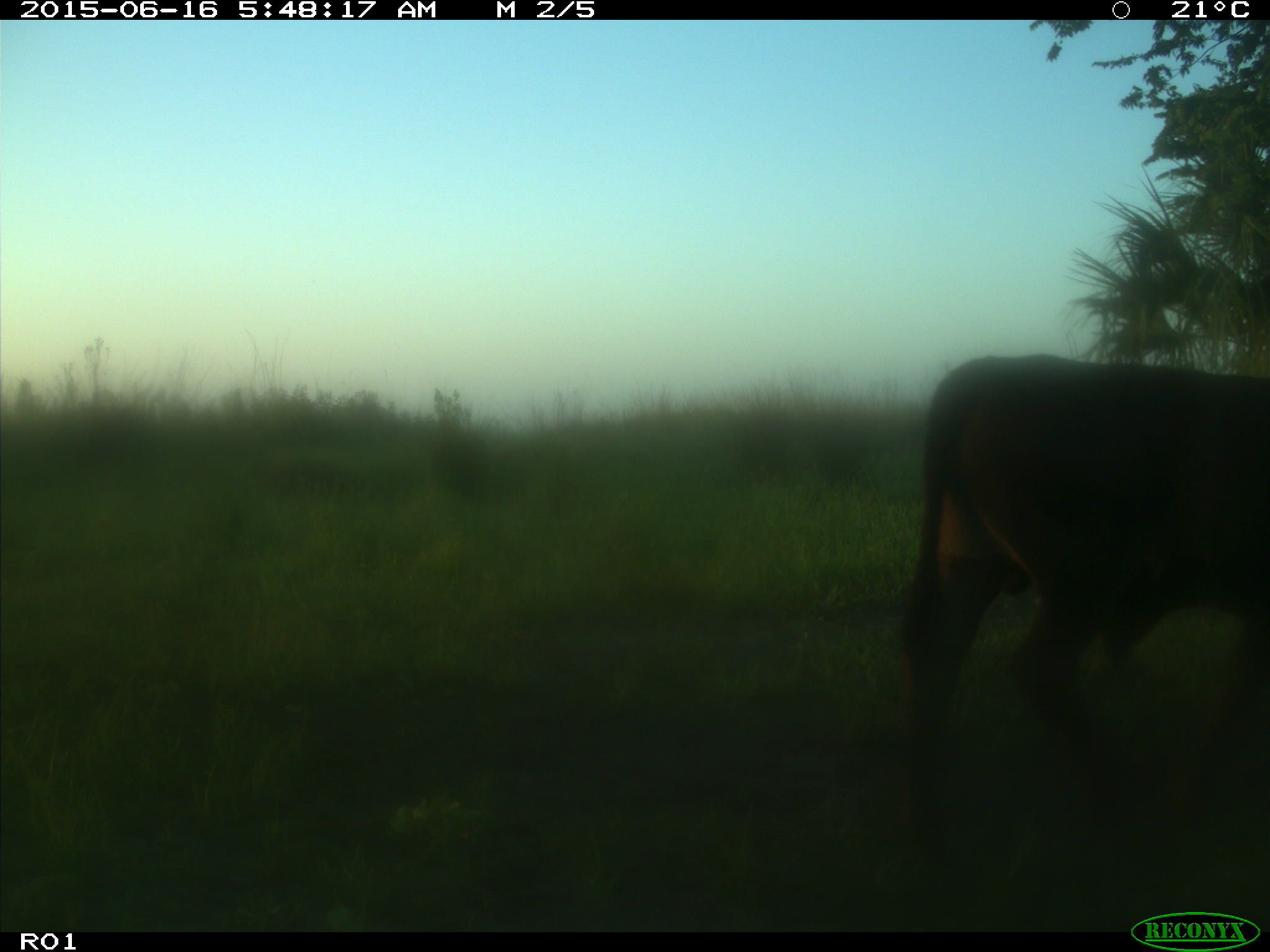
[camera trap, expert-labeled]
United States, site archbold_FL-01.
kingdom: Animalia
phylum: Chordata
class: Mammalia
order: Artiodactyla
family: Bovidae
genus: Bos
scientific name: Bos taurus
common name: domestic cow